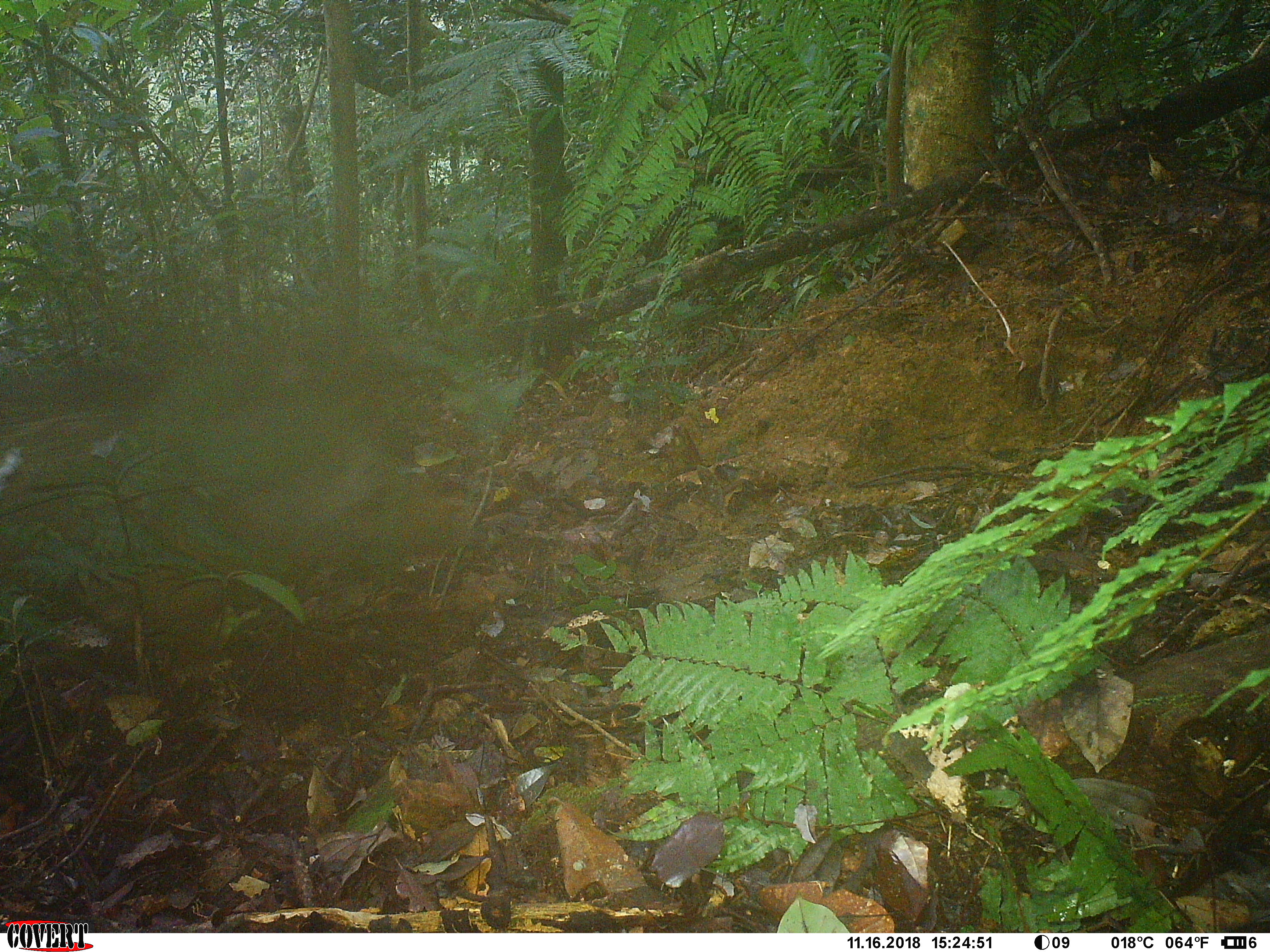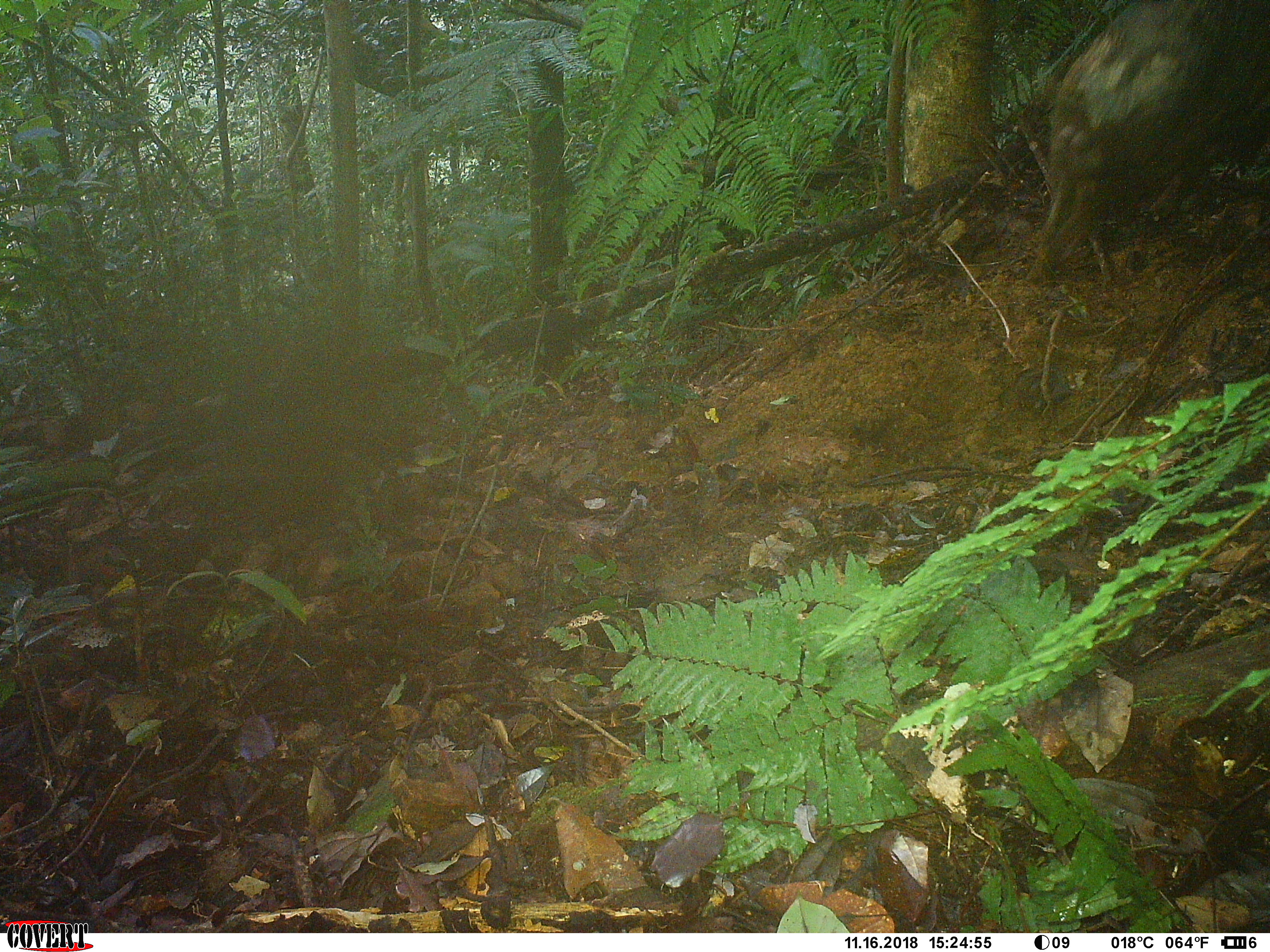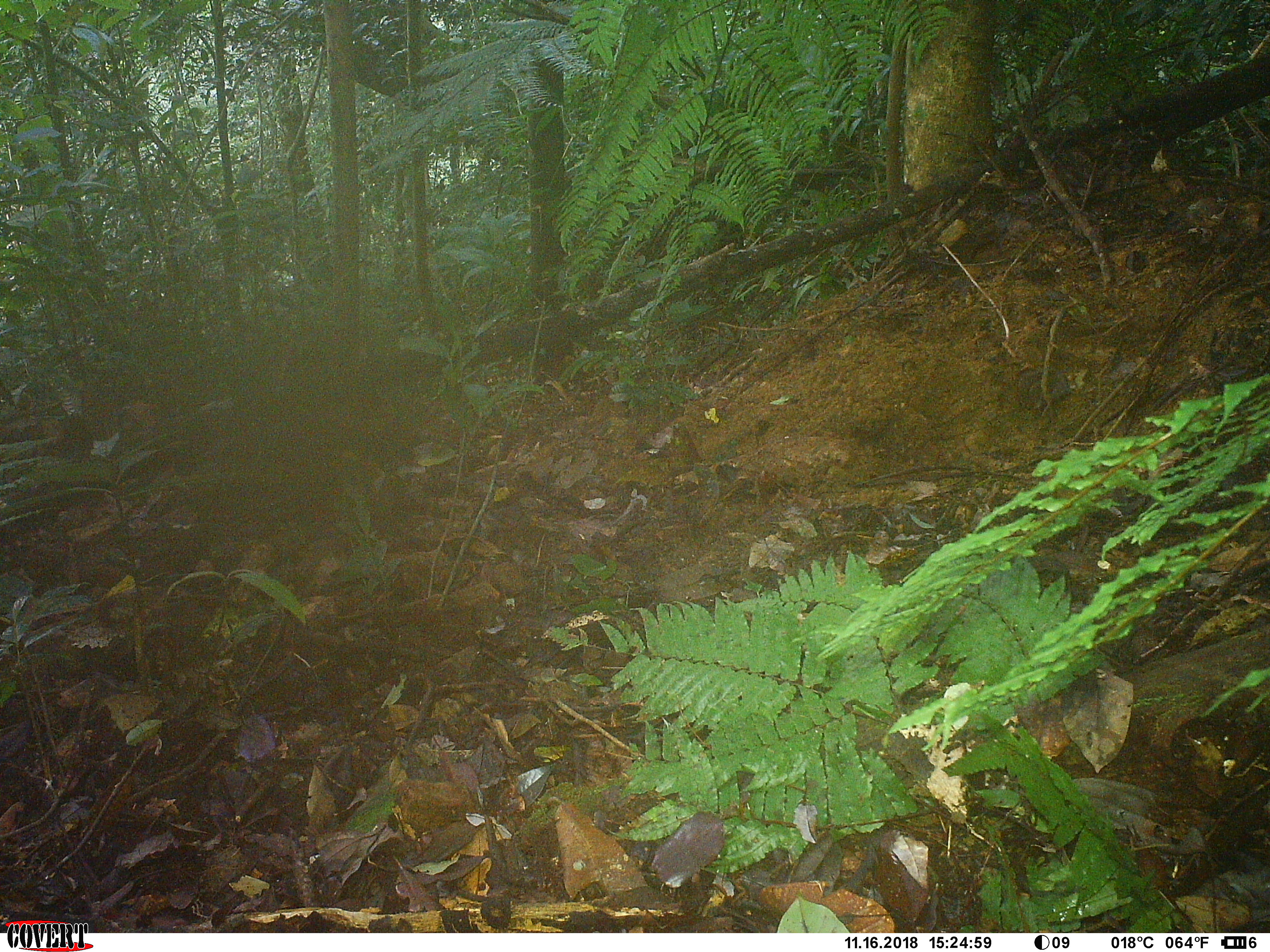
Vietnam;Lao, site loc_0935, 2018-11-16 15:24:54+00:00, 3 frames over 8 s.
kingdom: Animalia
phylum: Chordata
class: Mammalia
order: Artiodactyla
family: Suidae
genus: Sus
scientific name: Sus scrofa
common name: eurasian wild pig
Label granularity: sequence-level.